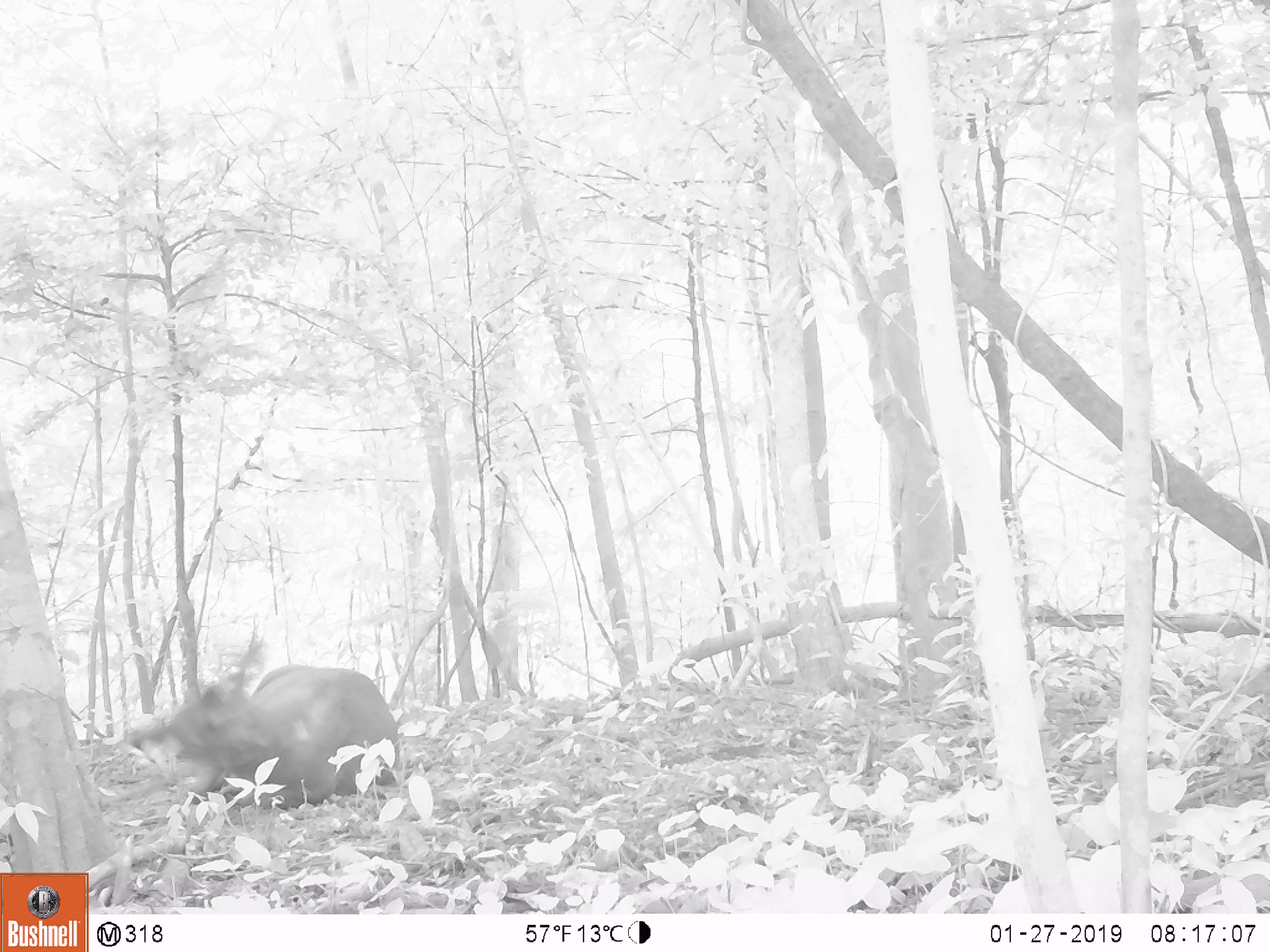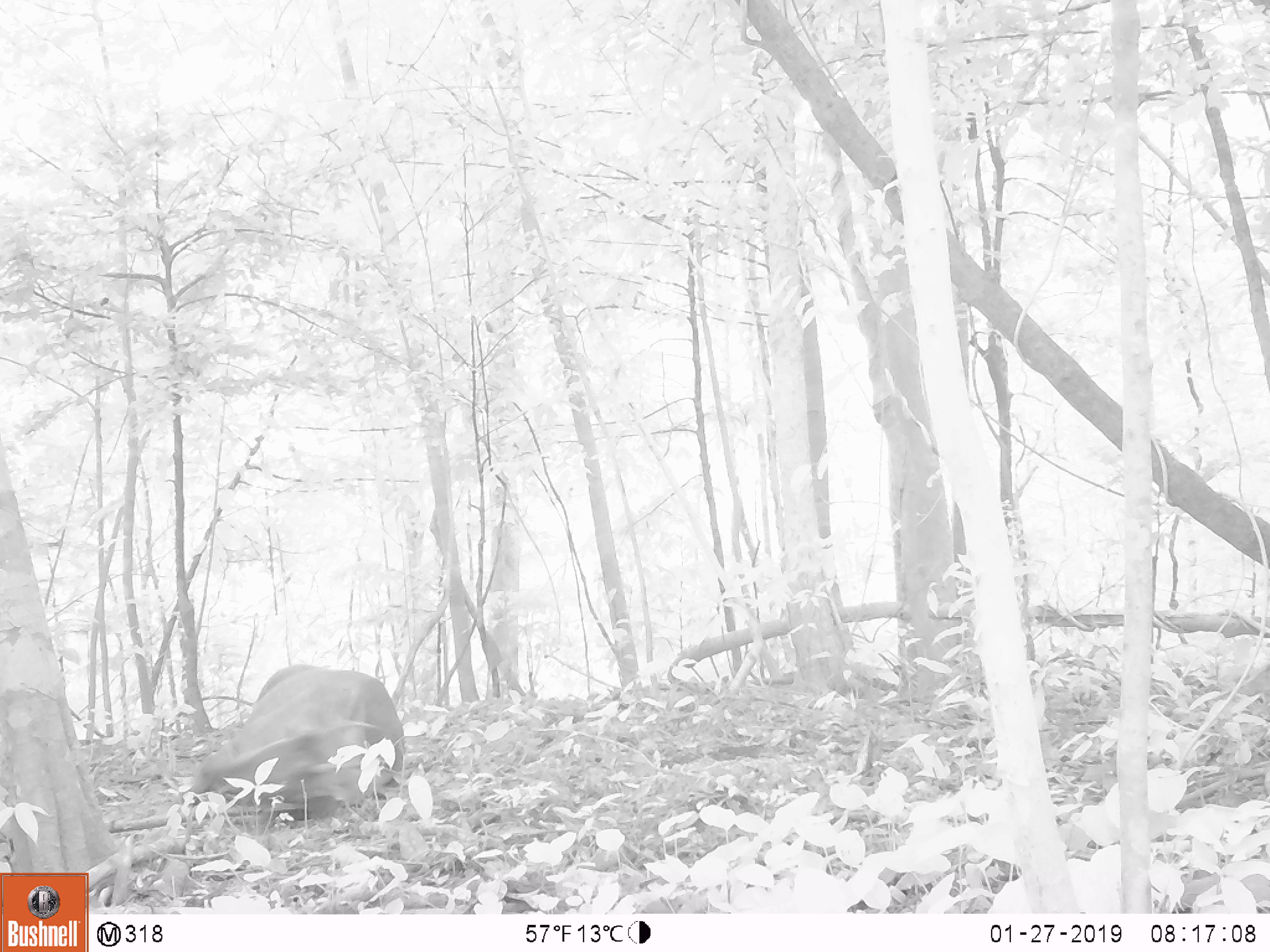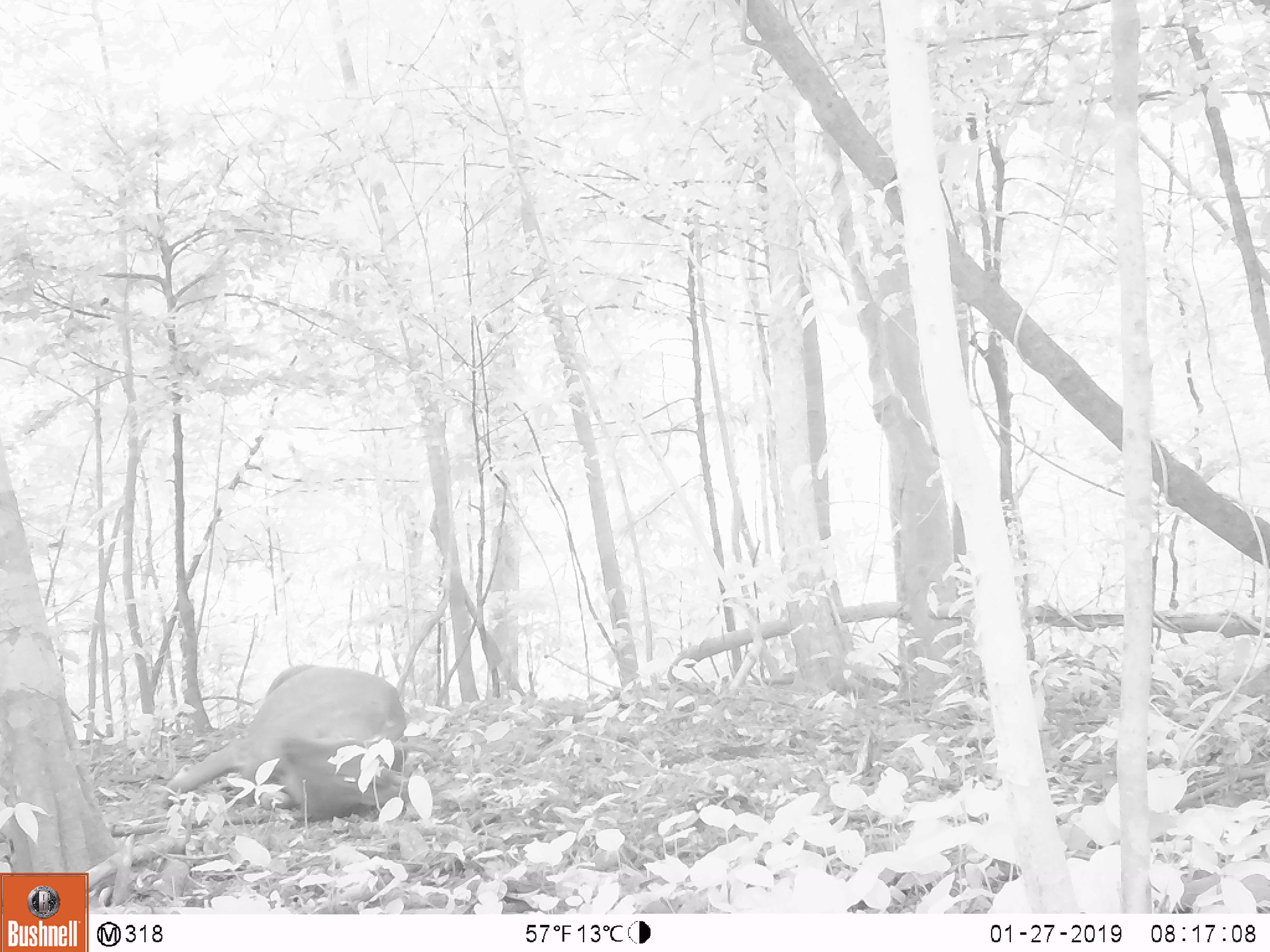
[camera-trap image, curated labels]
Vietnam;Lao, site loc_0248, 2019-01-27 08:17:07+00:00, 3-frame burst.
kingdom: Animalia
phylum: Chordata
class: Mammalia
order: Artiodactyla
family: Cervidae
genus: Rusa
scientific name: Rusa unicolor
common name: sambar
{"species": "sambar (Rusa unicolor)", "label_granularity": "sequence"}